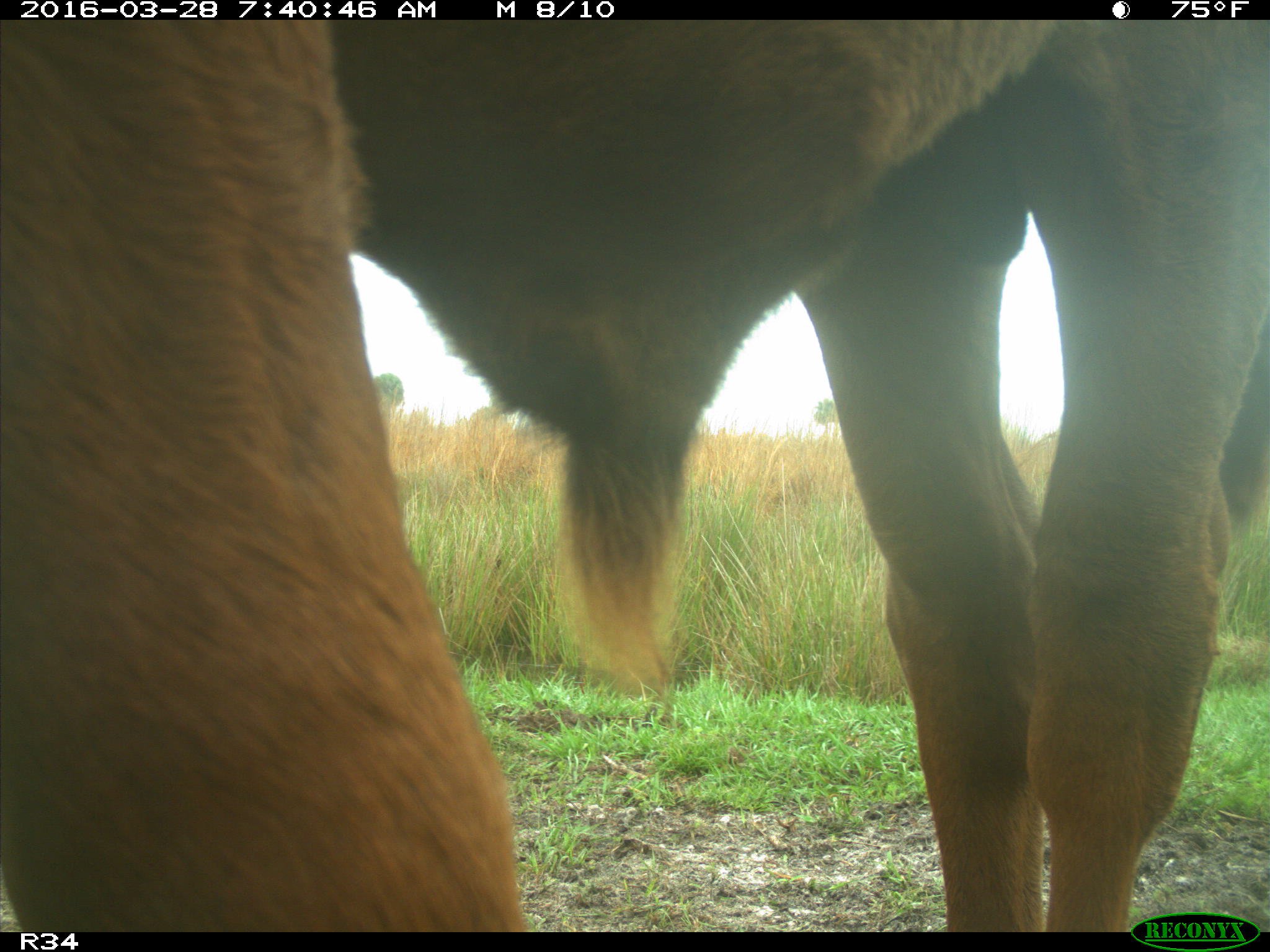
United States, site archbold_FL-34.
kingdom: Animalia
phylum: Chordata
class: Mammalia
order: Artiodactyla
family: Bovidae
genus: Bos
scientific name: Bos taurus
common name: domestic cow